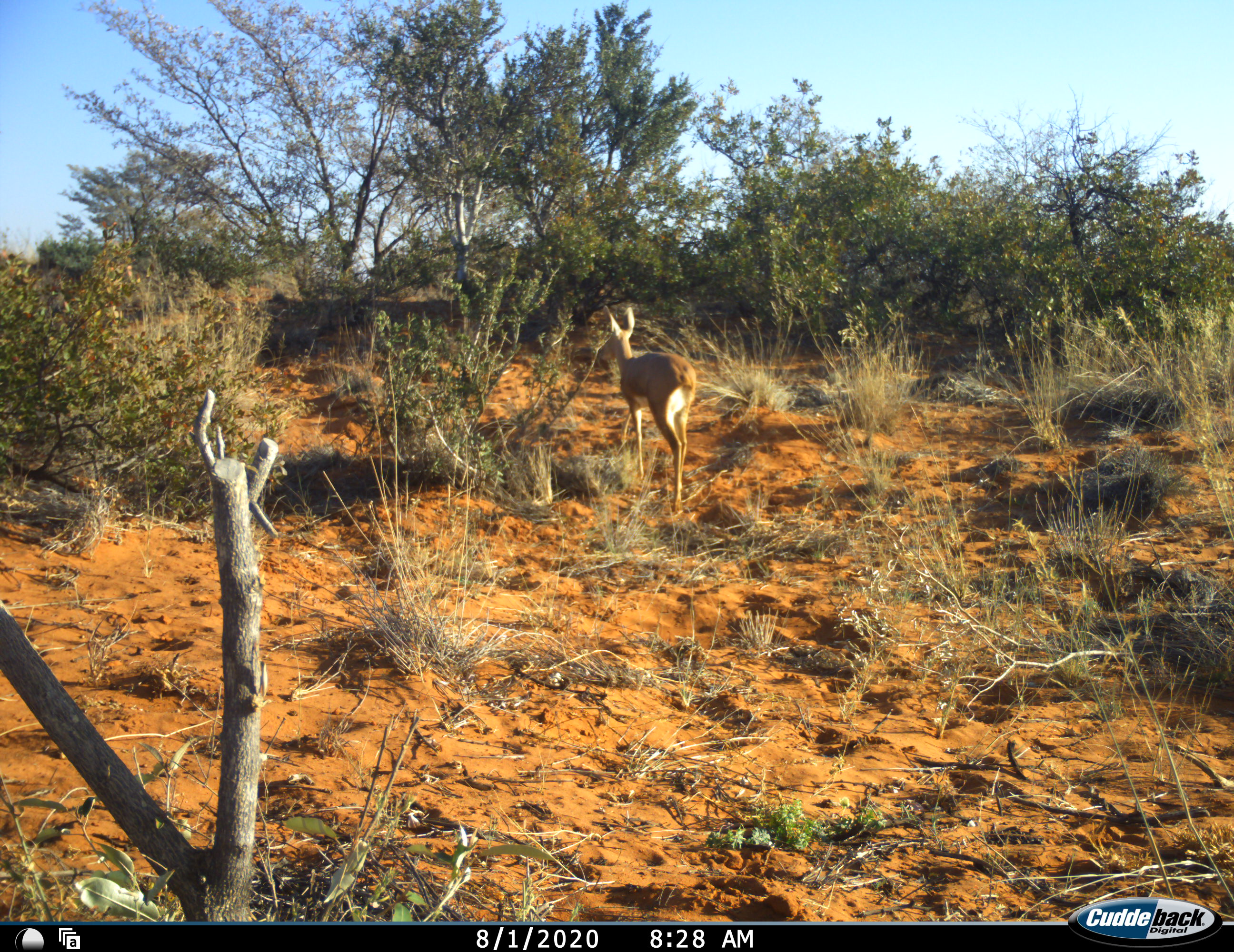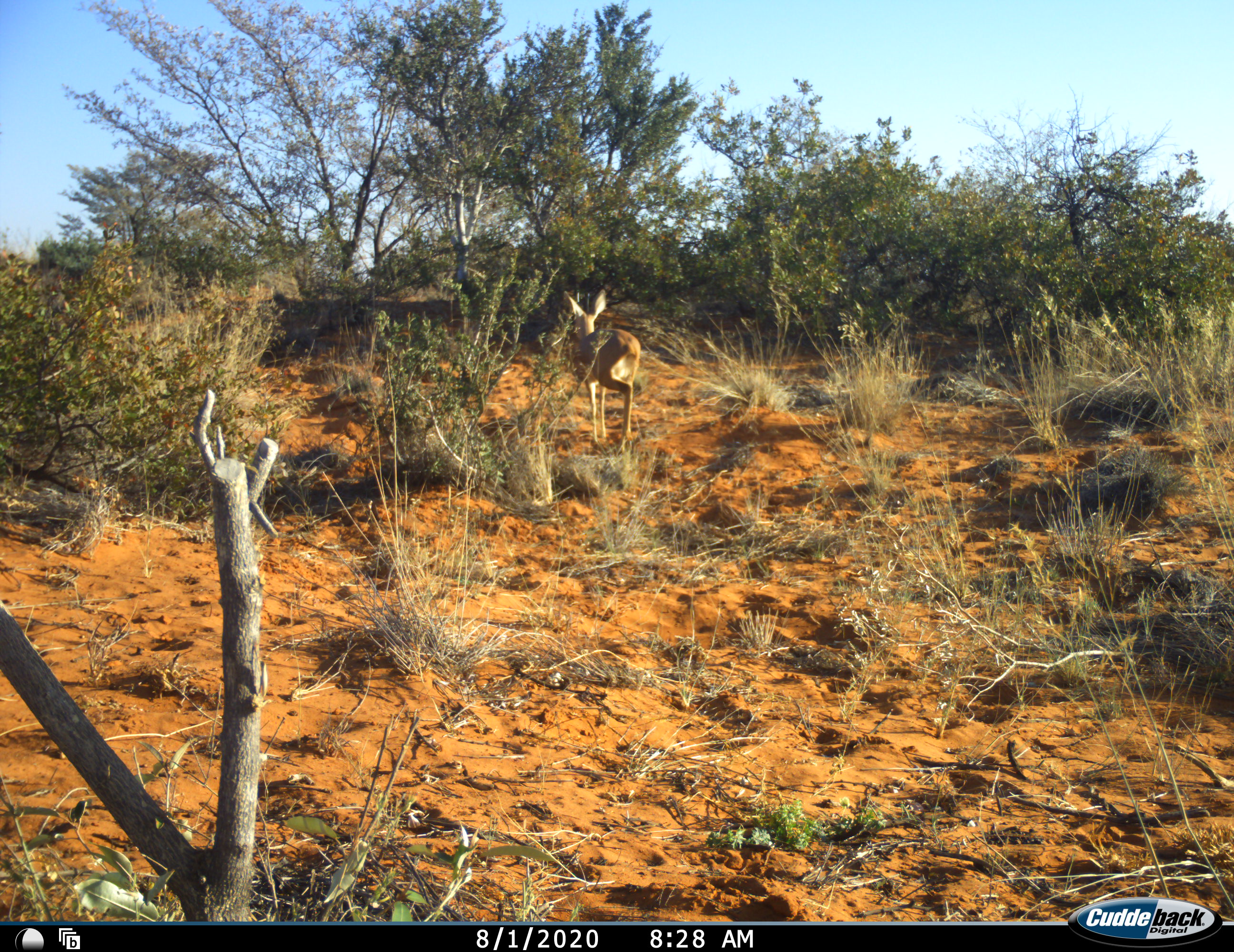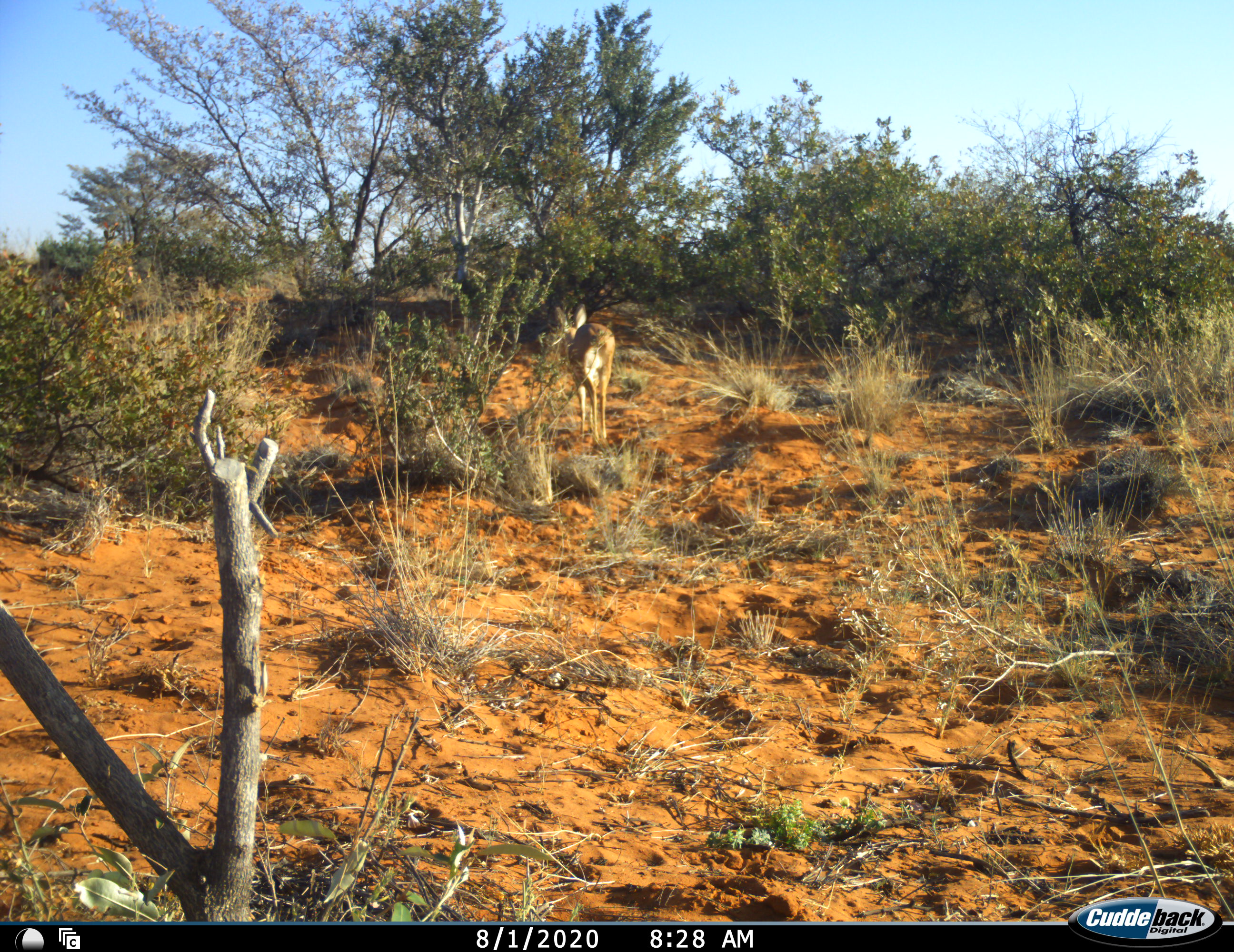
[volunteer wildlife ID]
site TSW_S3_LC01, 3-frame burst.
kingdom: Animalia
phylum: Chordata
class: Mammalia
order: Artiodactyla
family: Bovidae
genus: Raphicerus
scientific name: Raphicerus campestris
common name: steenbok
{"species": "steenbok (Raphicerus campestris)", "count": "1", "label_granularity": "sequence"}